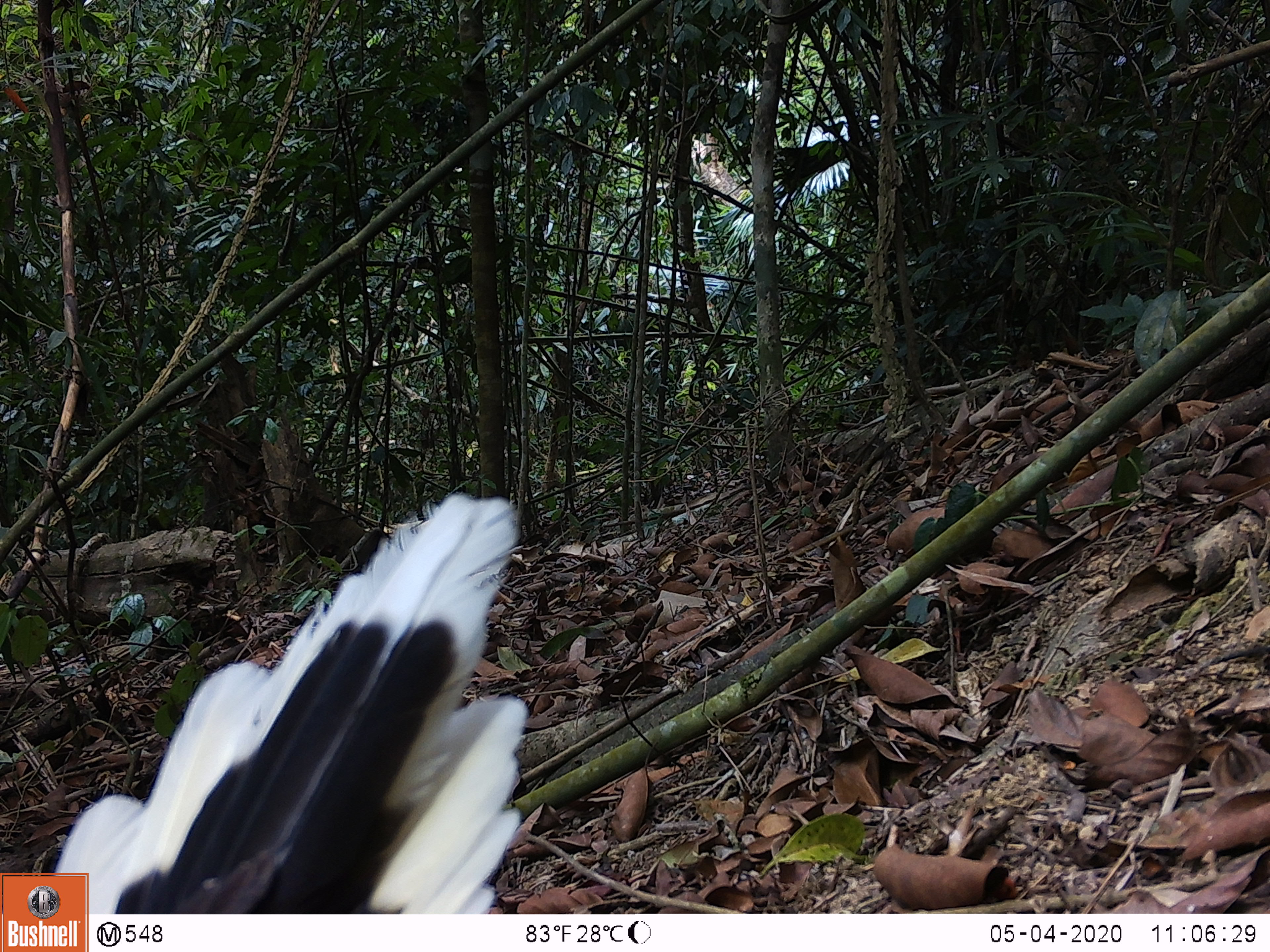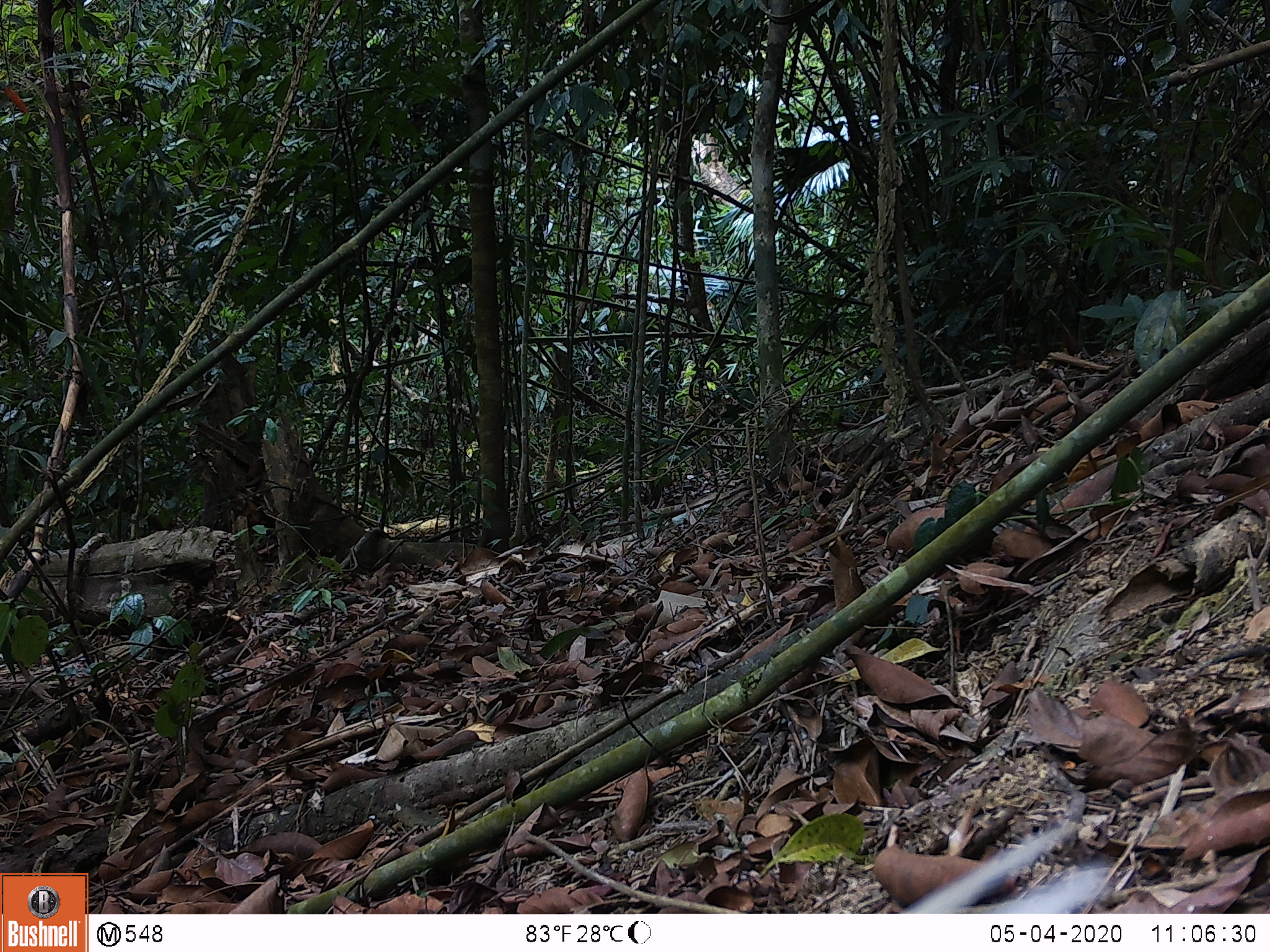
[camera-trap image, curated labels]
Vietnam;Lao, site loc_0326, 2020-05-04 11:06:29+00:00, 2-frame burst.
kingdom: Animalia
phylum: Chordata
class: Aves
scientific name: Aves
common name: bird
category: unidentified bird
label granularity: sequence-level